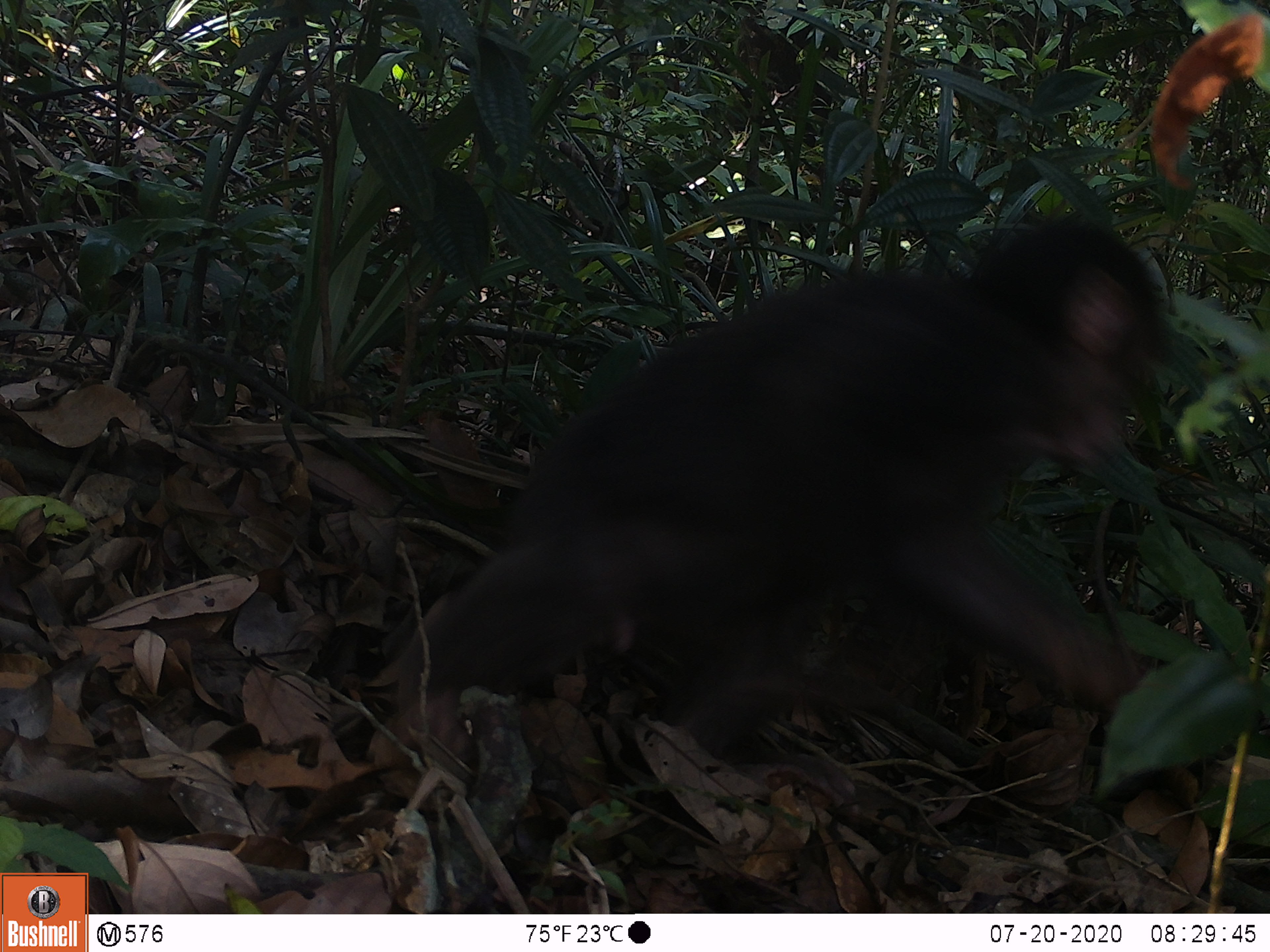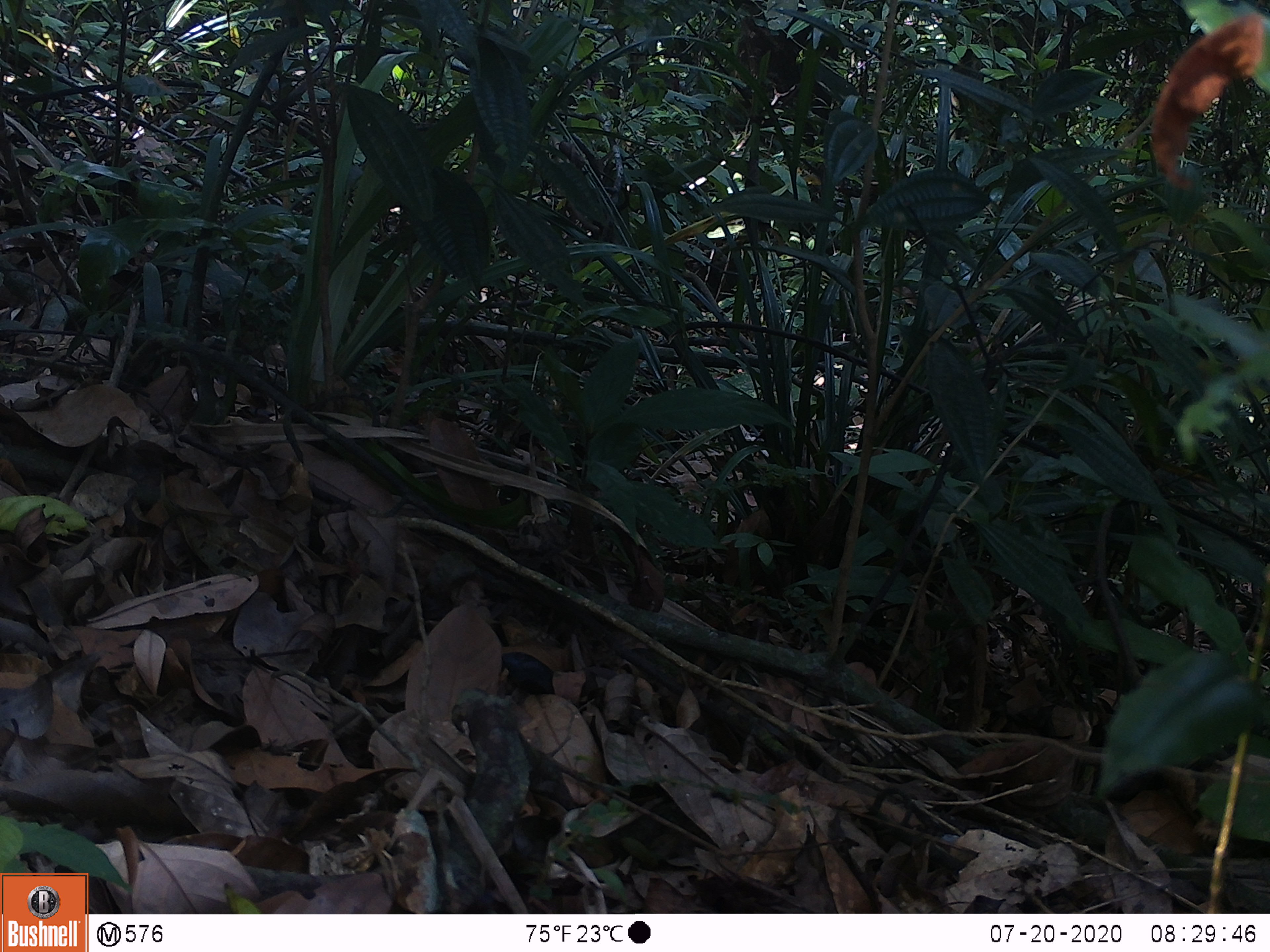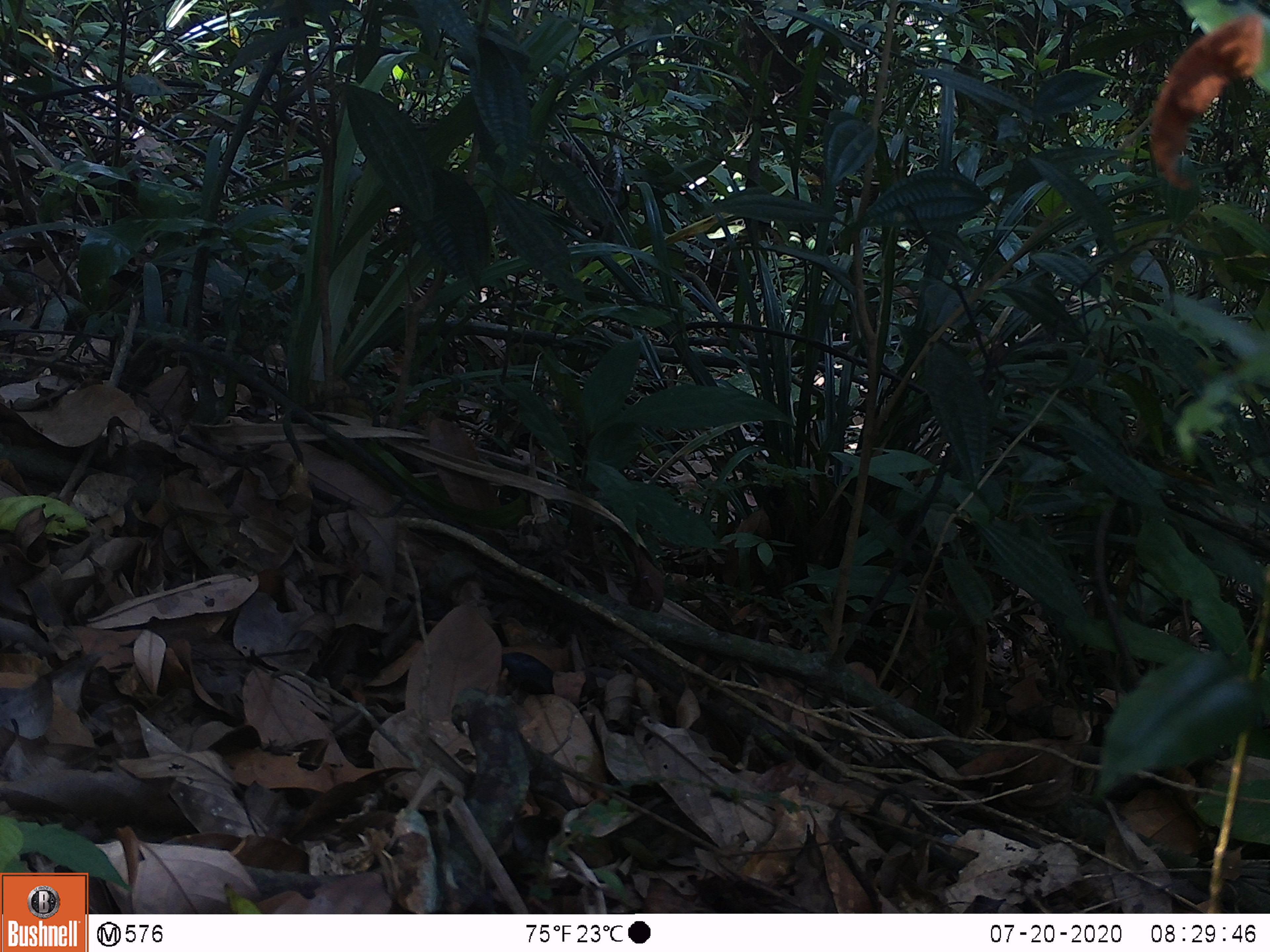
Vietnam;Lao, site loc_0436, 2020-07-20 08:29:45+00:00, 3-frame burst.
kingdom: Animalia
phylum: Chordata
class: Mammalia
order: Primates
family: Cercopithecidae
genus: Macaca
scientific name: Macaca arctoides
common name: stump-tailed macaque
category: stump tailed macaque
Stump tailed macaque (stump-tailed macaque) (Macaca arctoides). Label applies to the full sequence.